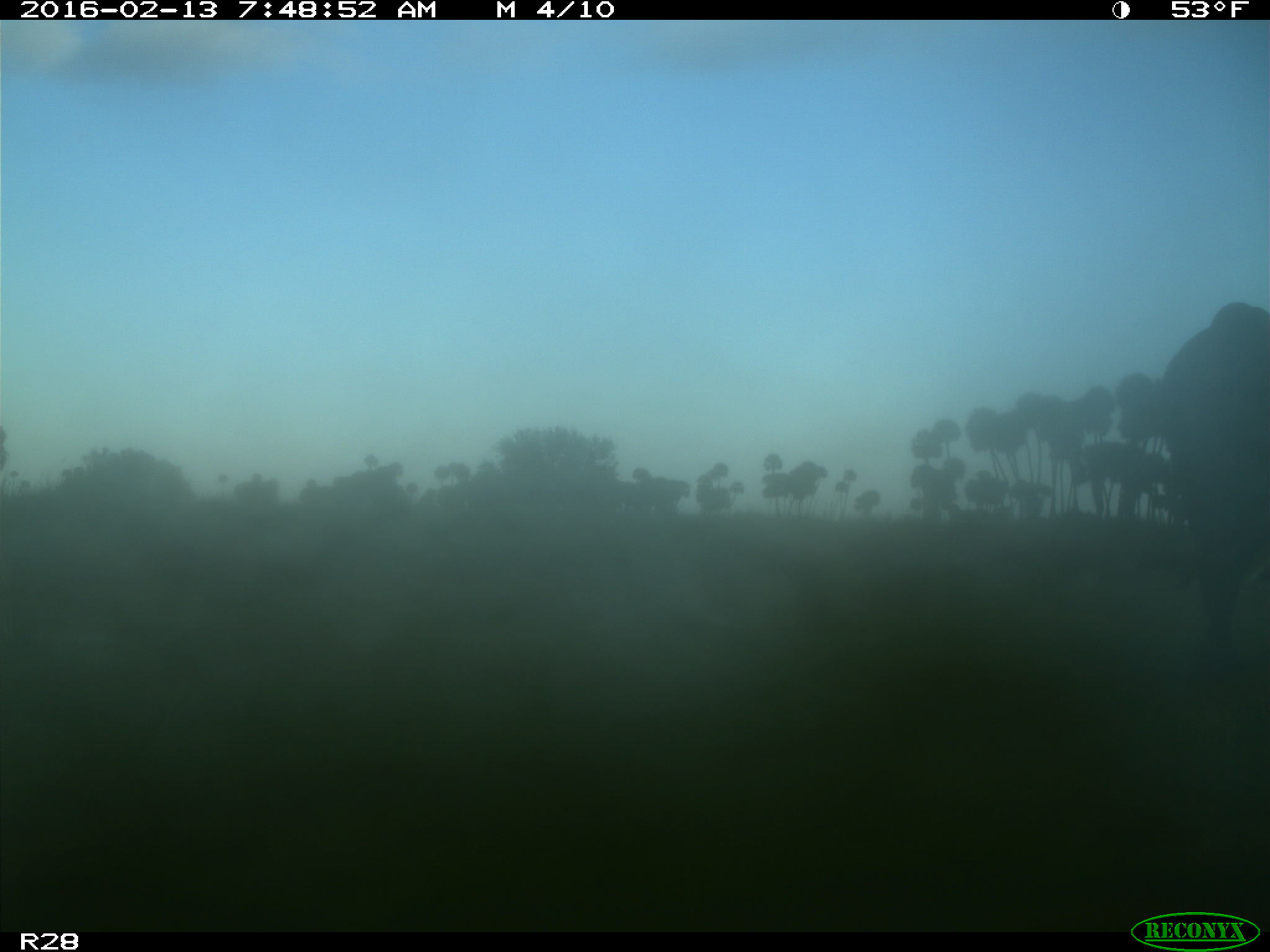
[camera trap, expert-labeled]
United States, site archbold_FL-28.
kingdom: Animalia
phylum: Chordata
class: Mammalia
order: Artiodactyla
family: Bovidae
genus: Bos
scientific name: Bos taurus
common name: domestic cow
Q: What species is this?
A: Bos taurus (domestic cow).